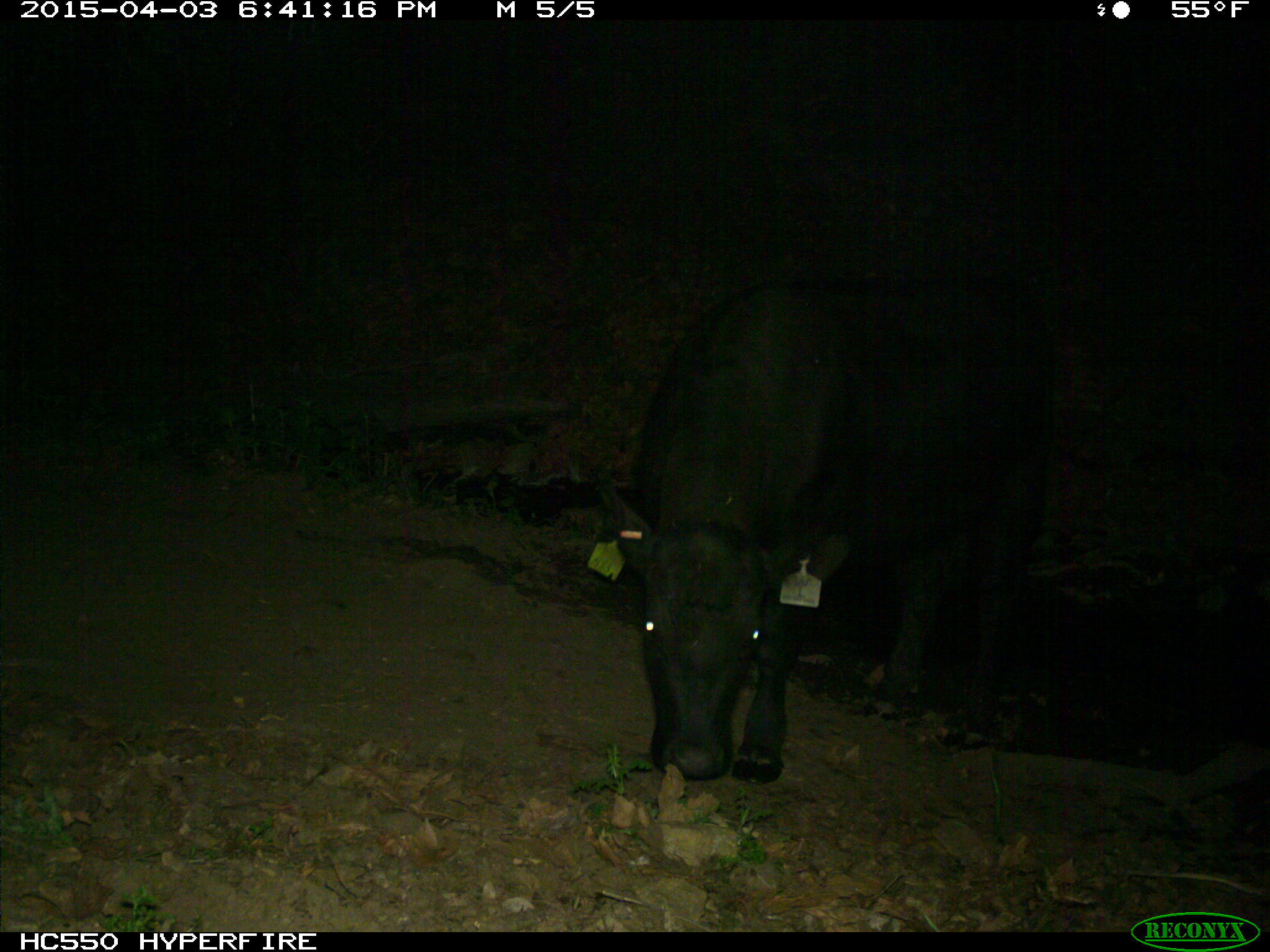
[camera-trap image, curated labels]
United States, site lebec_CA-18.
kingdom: Animalia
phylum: Chordata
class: Mammalia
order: Artiodactyla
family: Bovidae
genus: Bos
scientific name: Bos taurus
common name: domestic cow